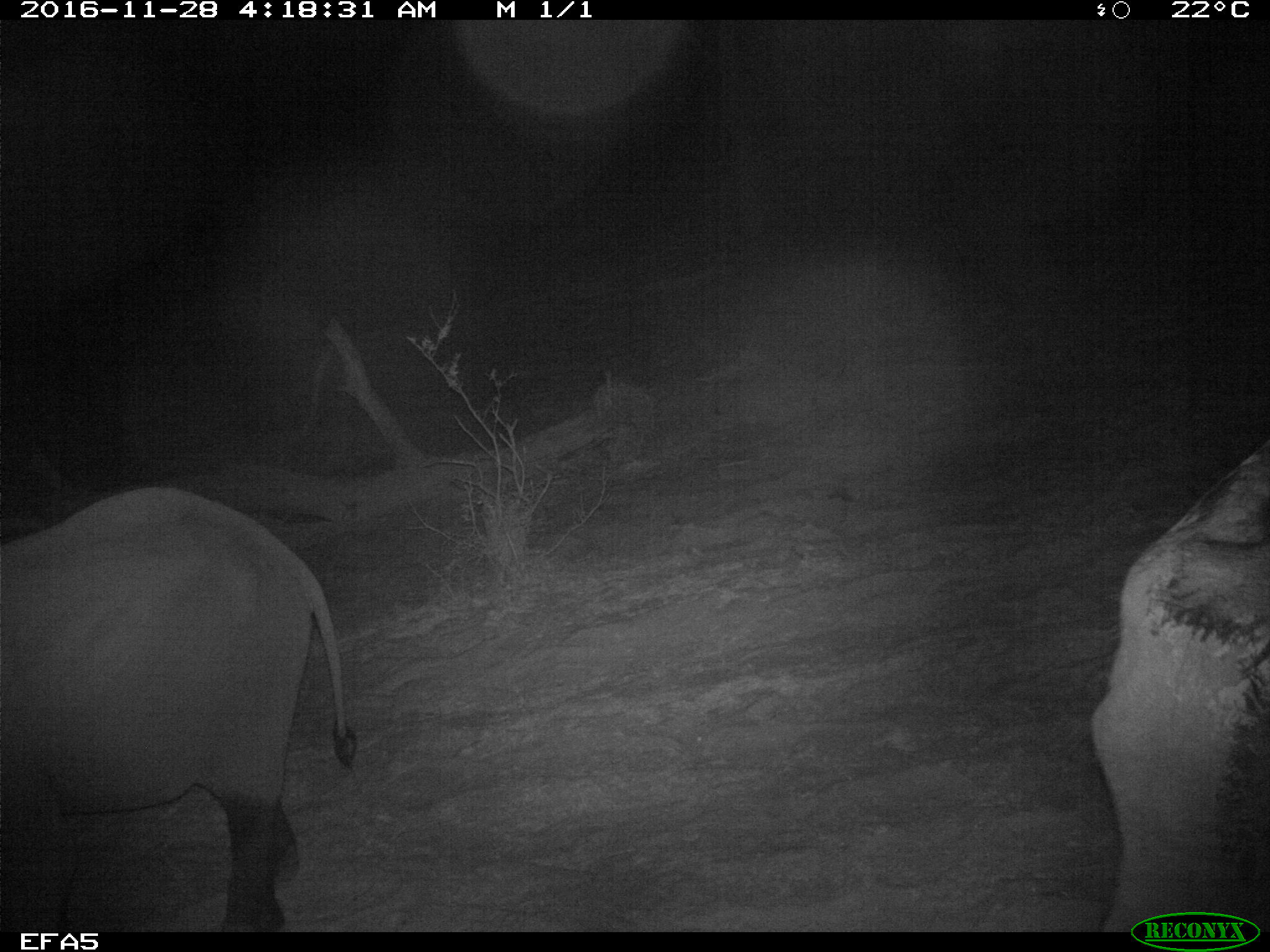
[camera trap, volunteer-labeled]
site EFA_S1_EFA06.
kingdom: Animalia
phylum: Chordata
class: Mammalia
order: Proboscidea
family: Elephantidae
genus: Loxodonta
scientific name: Loxodonta africana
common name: african bush elephant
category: elephant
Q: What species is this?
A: Elephant (african bush elephant) (Loxodonta africana).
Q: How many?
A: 2.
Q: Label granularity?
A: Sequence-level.